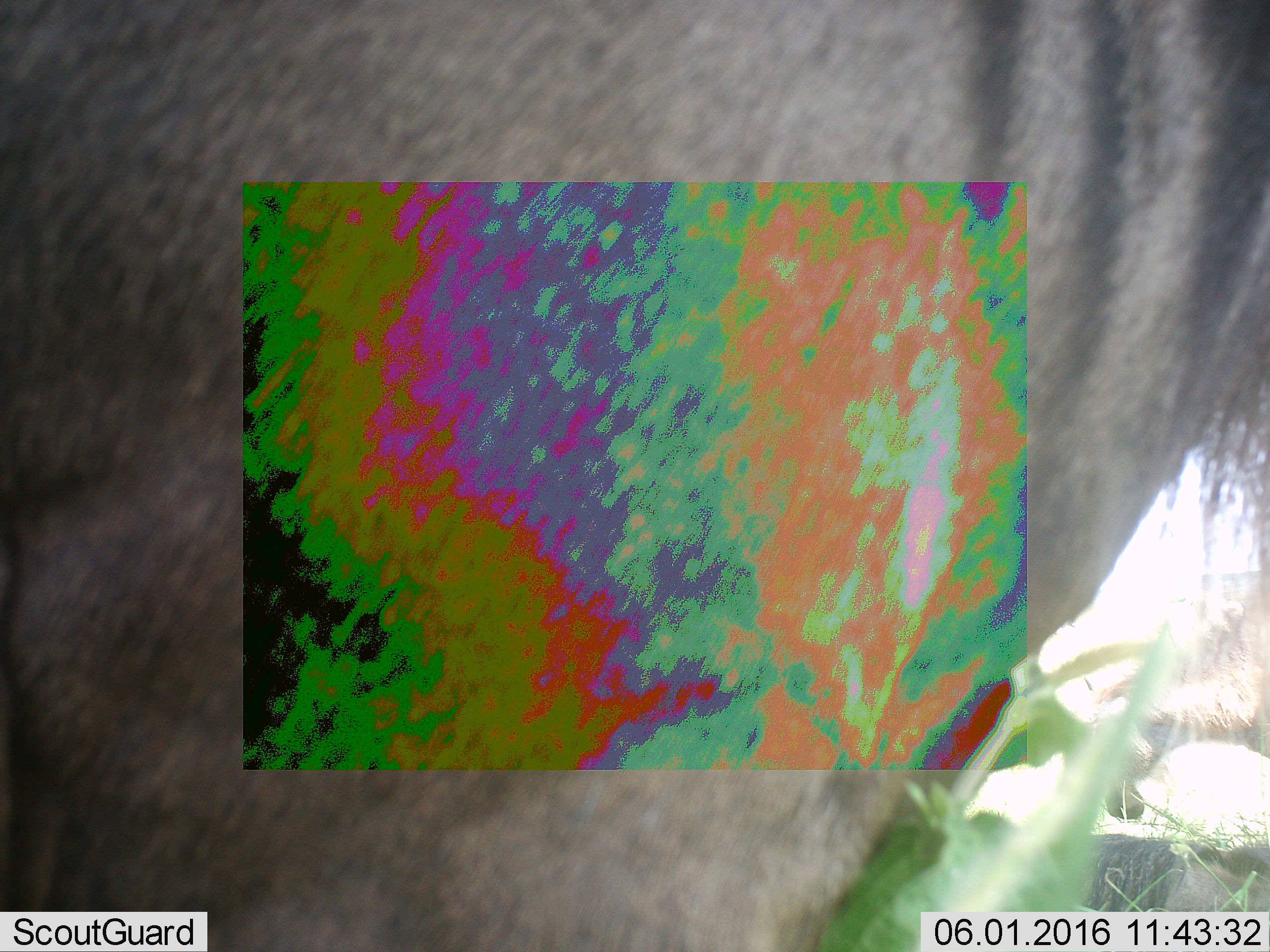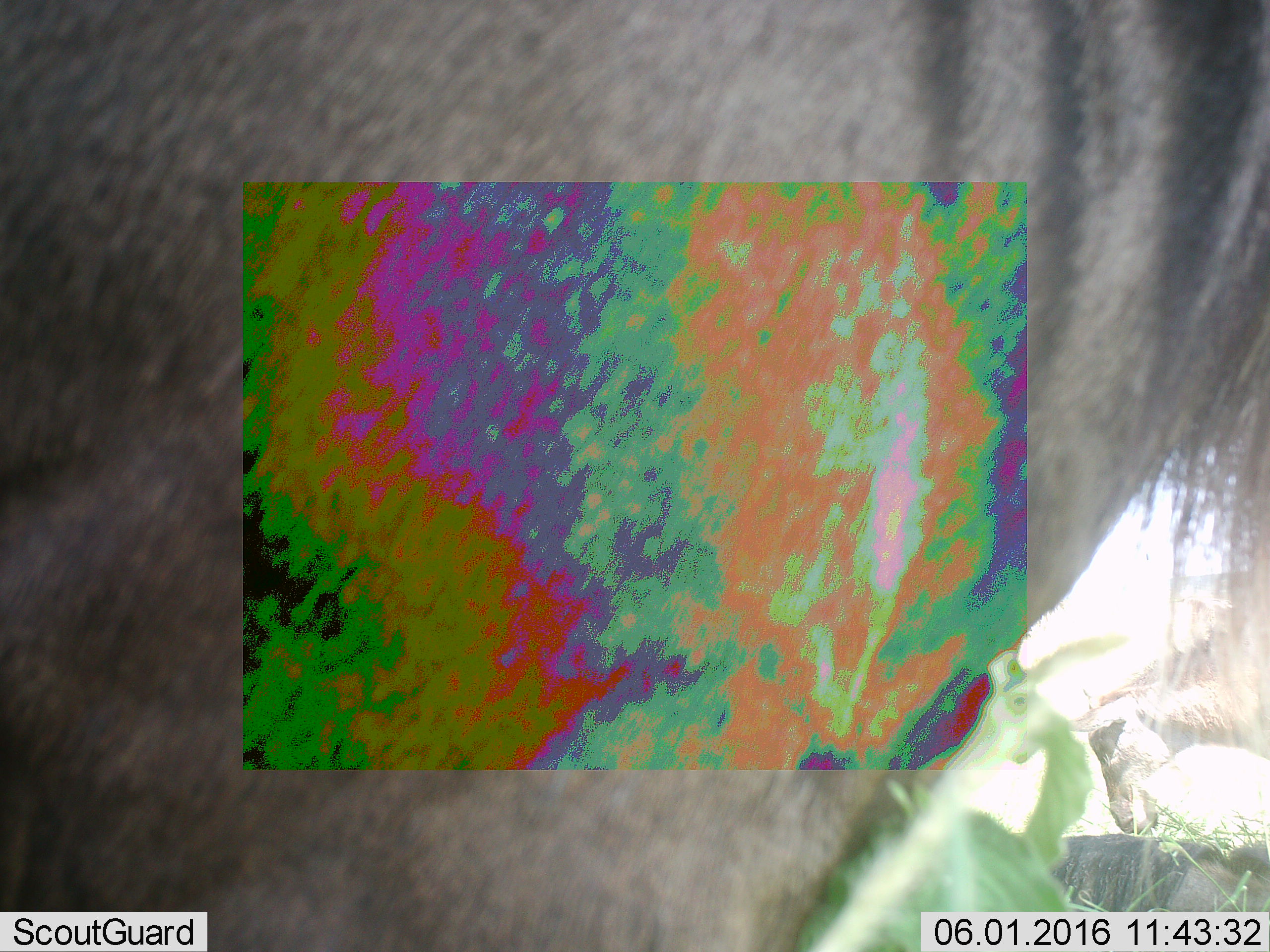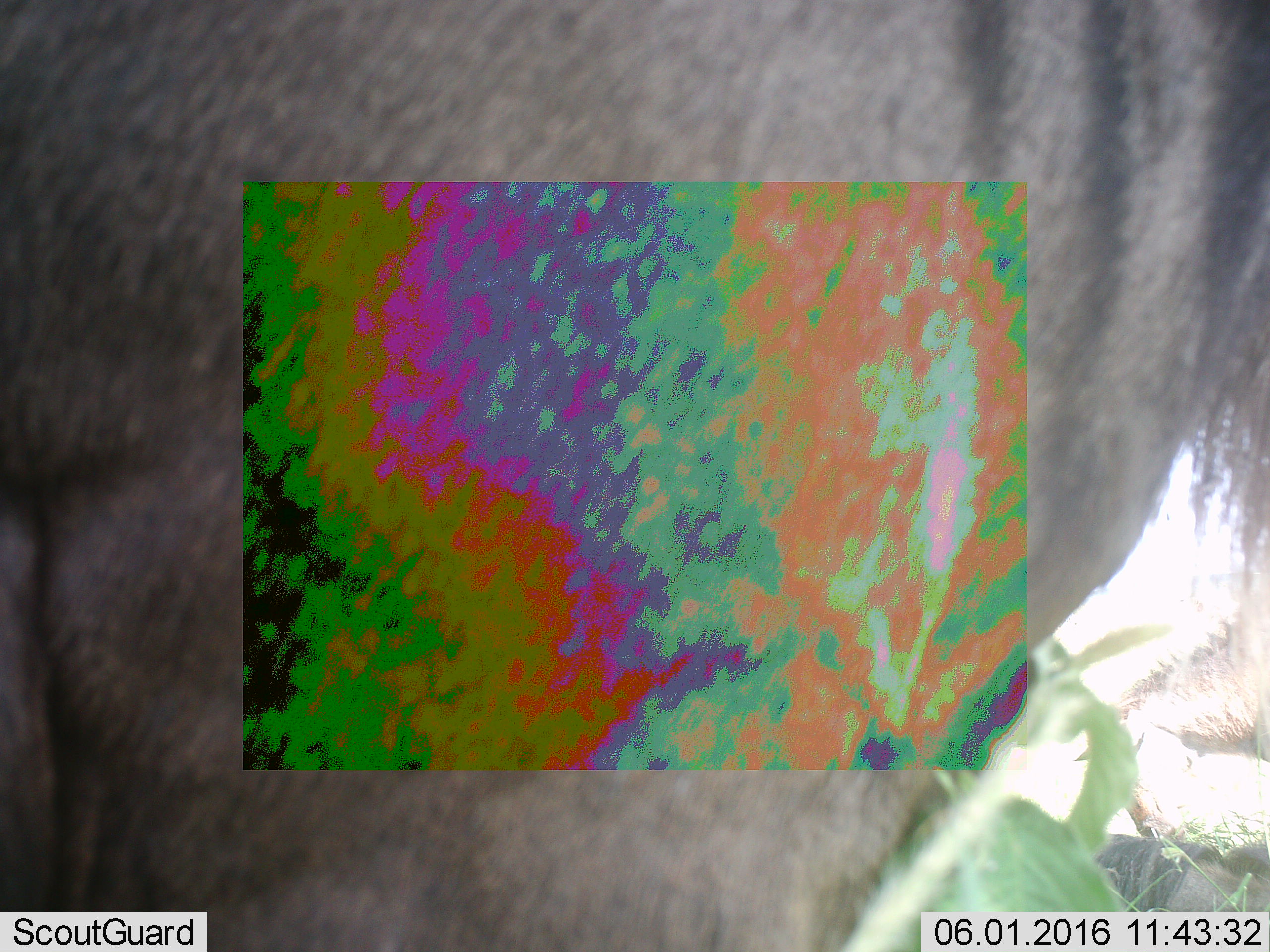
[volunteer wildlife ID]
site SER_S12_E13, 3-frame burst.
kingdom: Animalia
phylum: Chordata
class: Mammalia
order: Artiodactyla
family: Bovidae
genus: Connochaetes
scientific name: Connochaetes taurinus taurinus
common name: blue wildebeest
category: wildebeestblue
Wildebeestblue (blue wildebeest) (Connochaetes taurinus taurinus), count 2. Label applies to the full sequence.